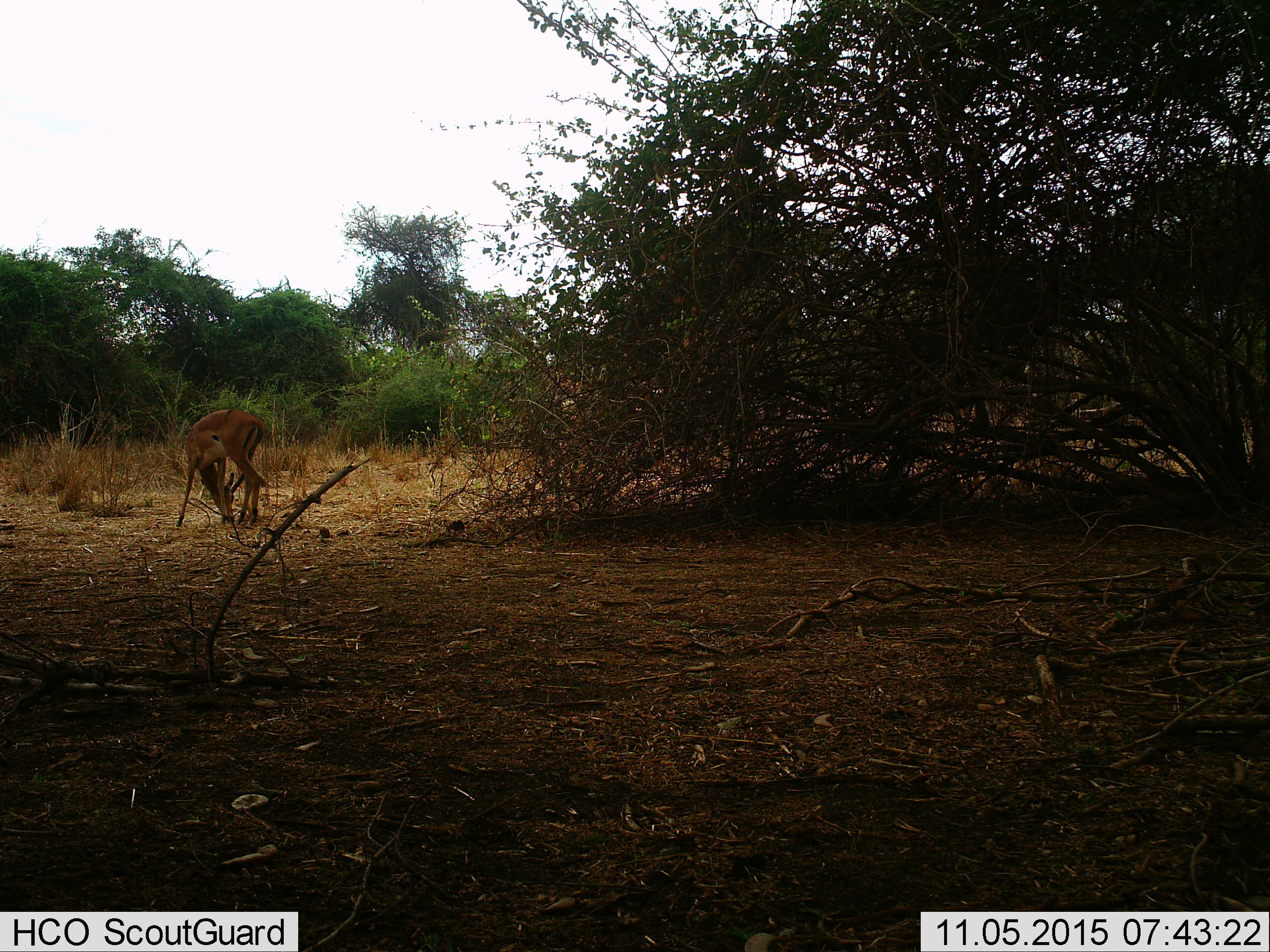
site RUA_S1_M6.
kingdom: Animalia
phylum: Chordata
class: Mammalia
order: Artiodactyla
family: Bovidae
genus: Aepyceros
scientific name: Aepyceros melampus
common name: impala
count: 1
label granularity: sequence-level